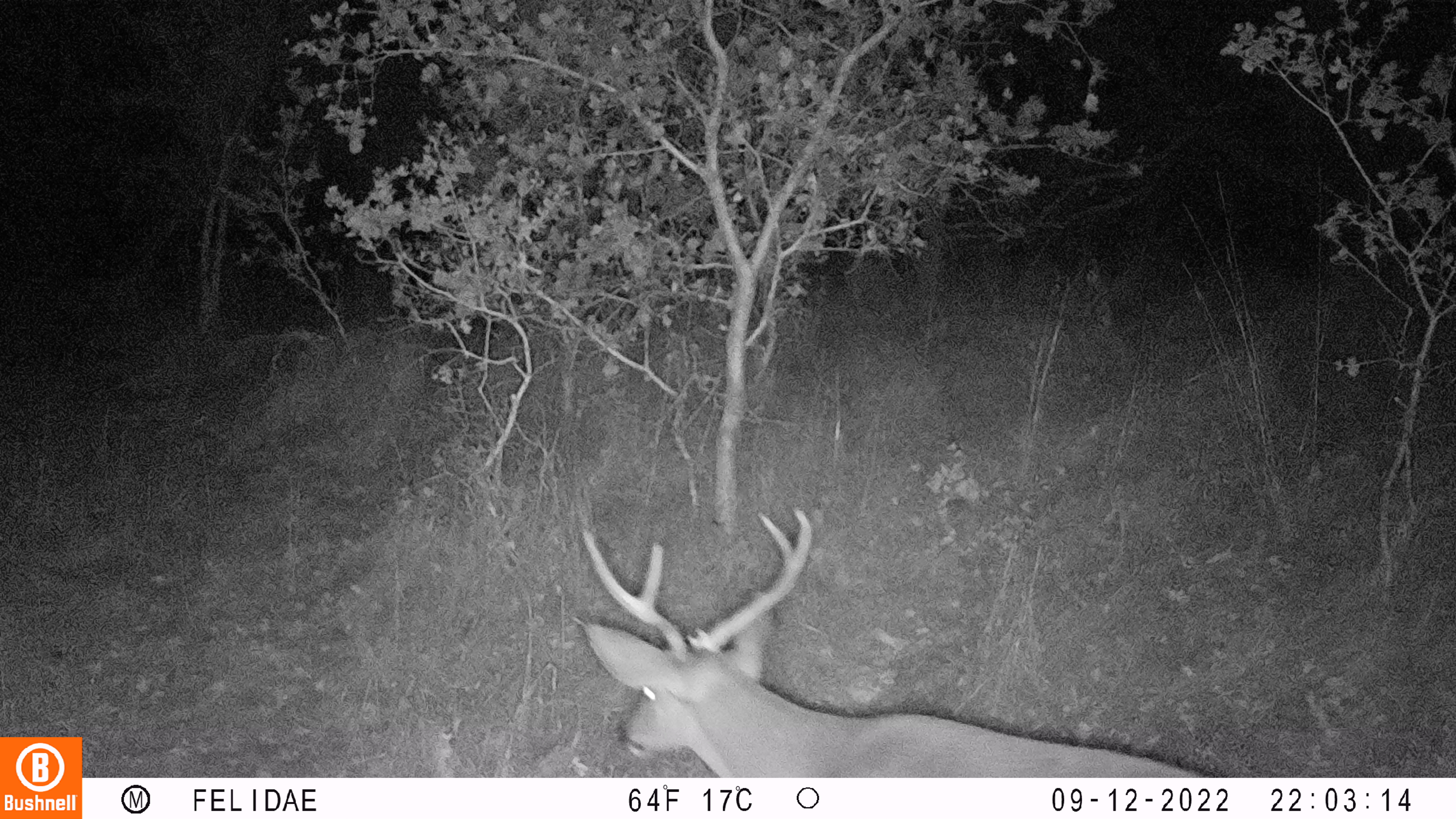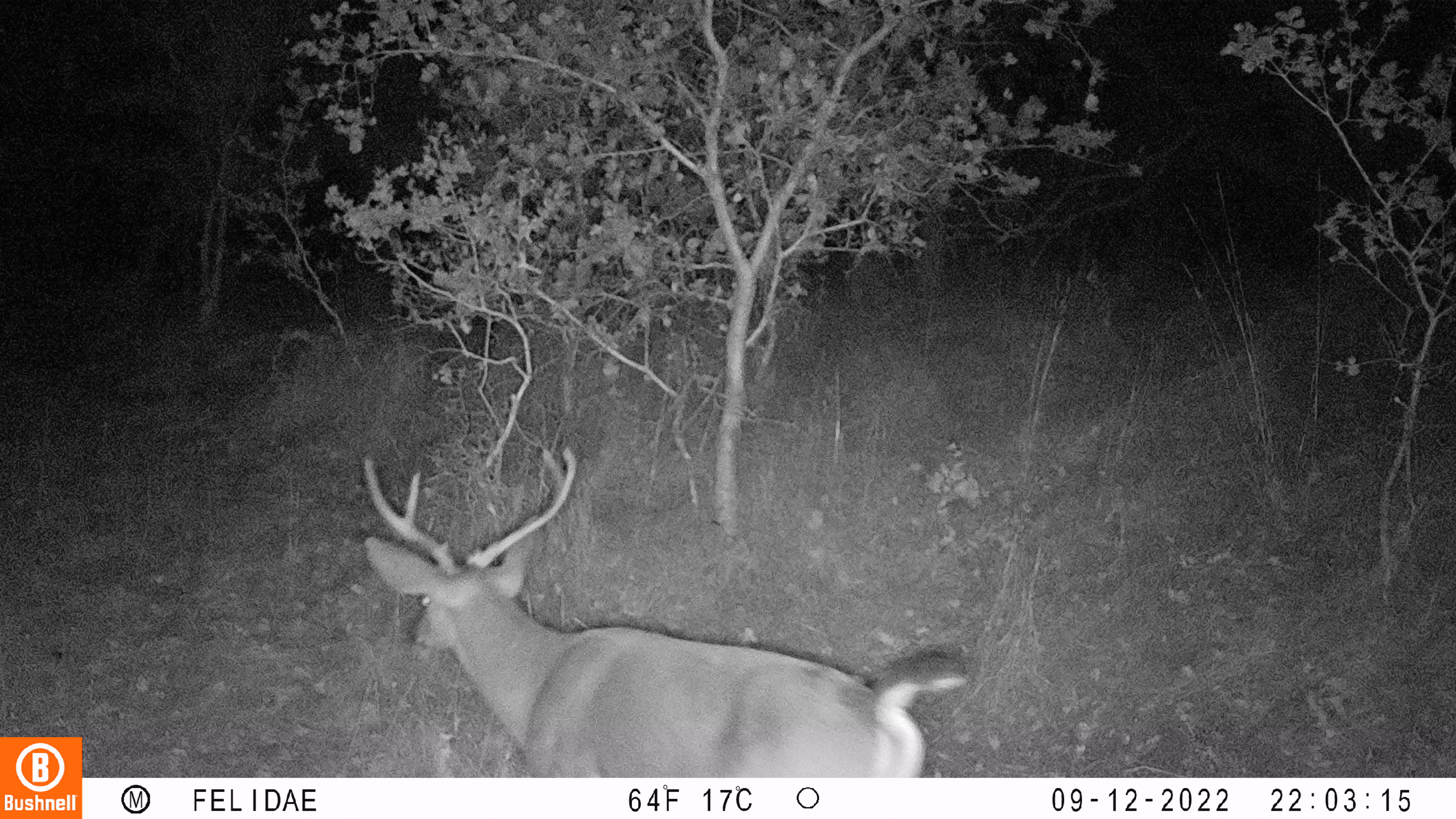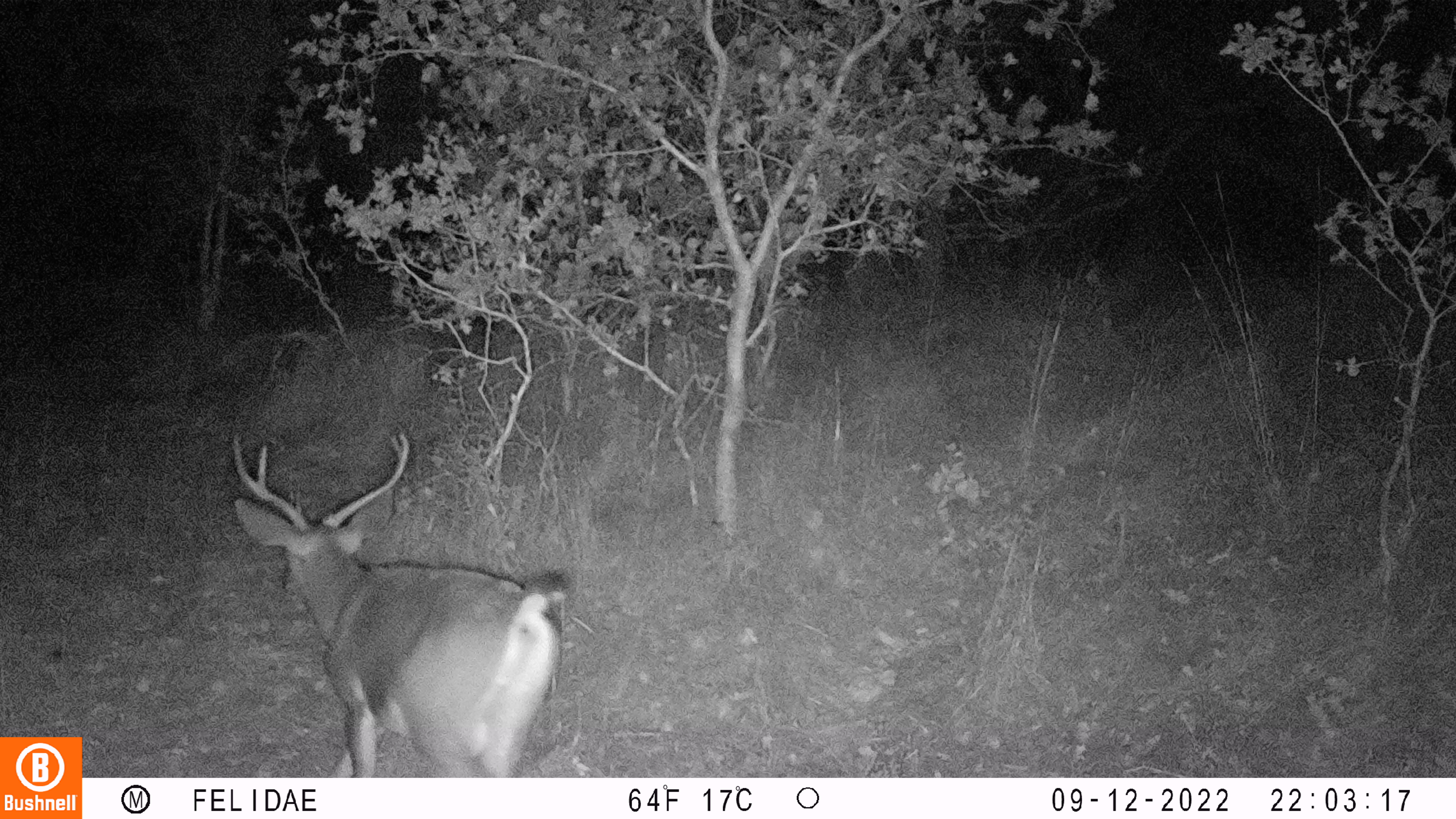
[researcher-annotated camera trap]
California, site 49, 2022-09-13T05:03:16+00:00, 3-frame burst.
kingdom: Animalia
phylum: Chordata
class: Mammalia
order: Artiodactyla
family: Cervidae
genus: Odocoileus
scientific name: Odocoileus hemionus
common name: mule deer